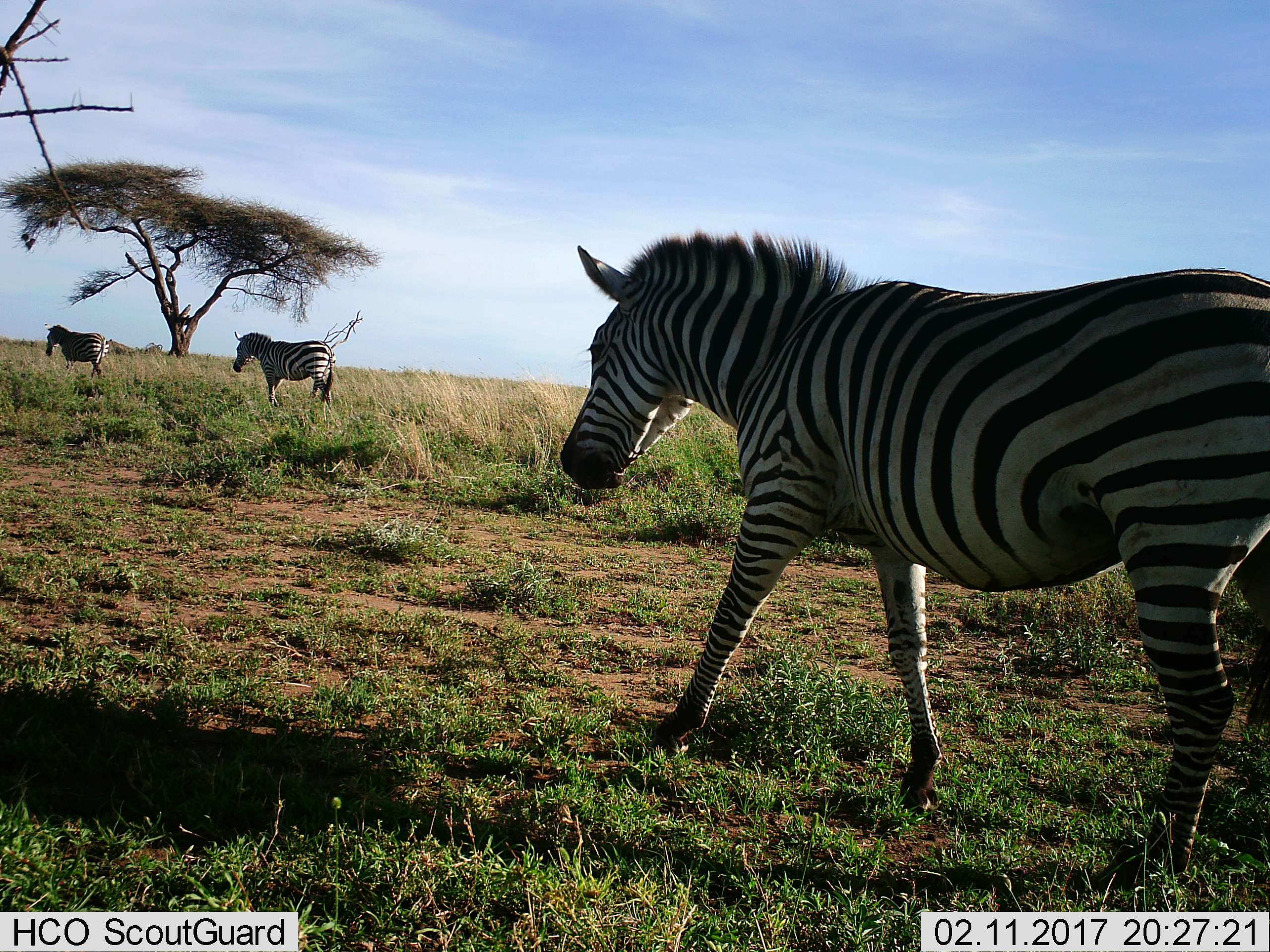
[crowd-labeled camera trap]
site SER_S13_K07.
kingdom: Animalia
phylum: Chordata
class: Mammalia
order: Perissodactyla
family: Equidae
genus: Equus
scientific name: Equus quagga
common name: plains zebra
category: zebraplains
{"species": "zebraplains (plains zebra) (Equus quagga)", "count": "3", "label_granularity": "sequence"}